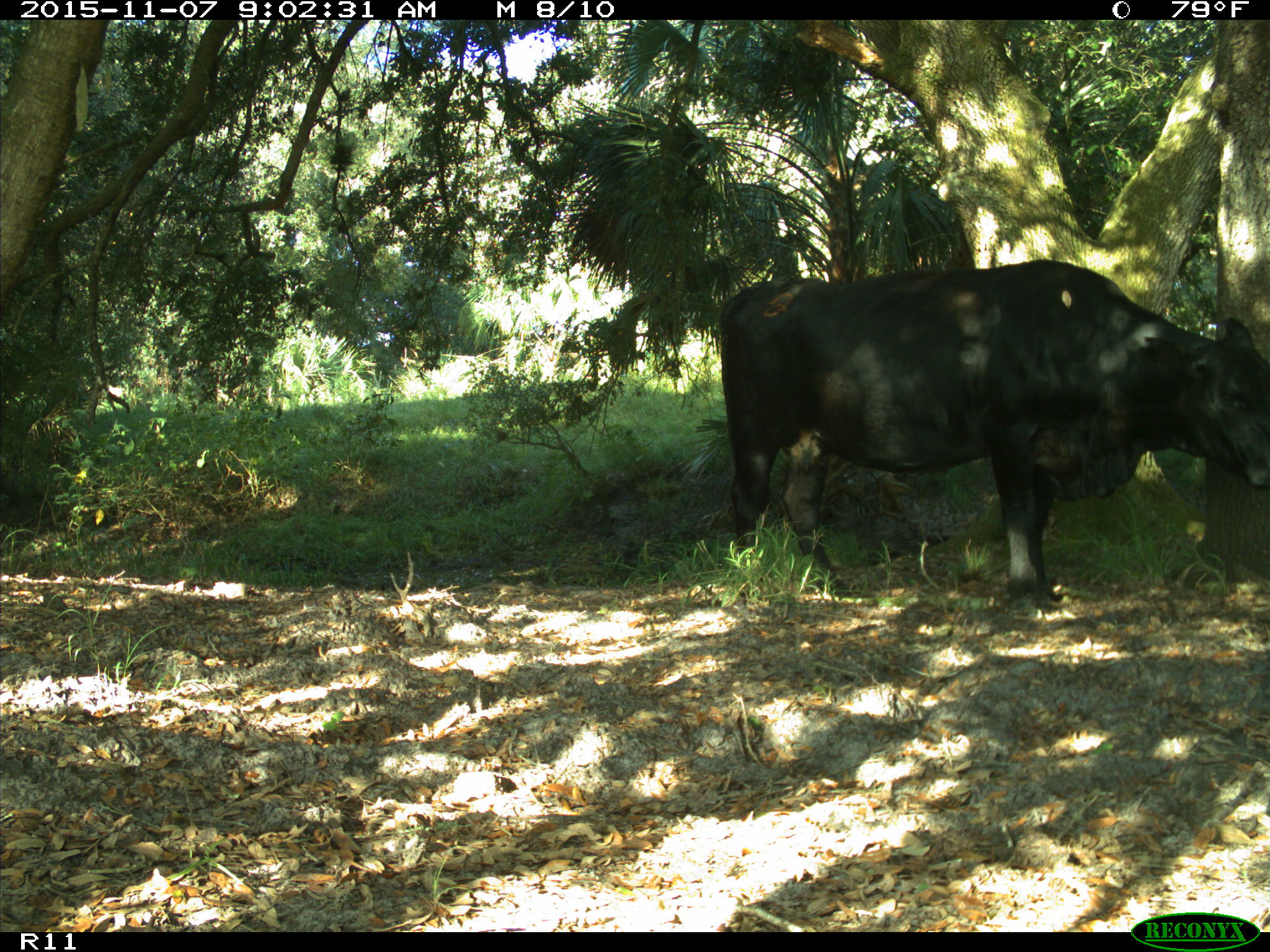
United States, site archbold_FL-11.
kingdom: Animalia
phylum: Chordata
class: Mammalia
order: Artiodactyla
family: Bovidae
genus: Bos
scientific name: Bos taurus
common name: domestic cow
Bos taurus (domestic cow).